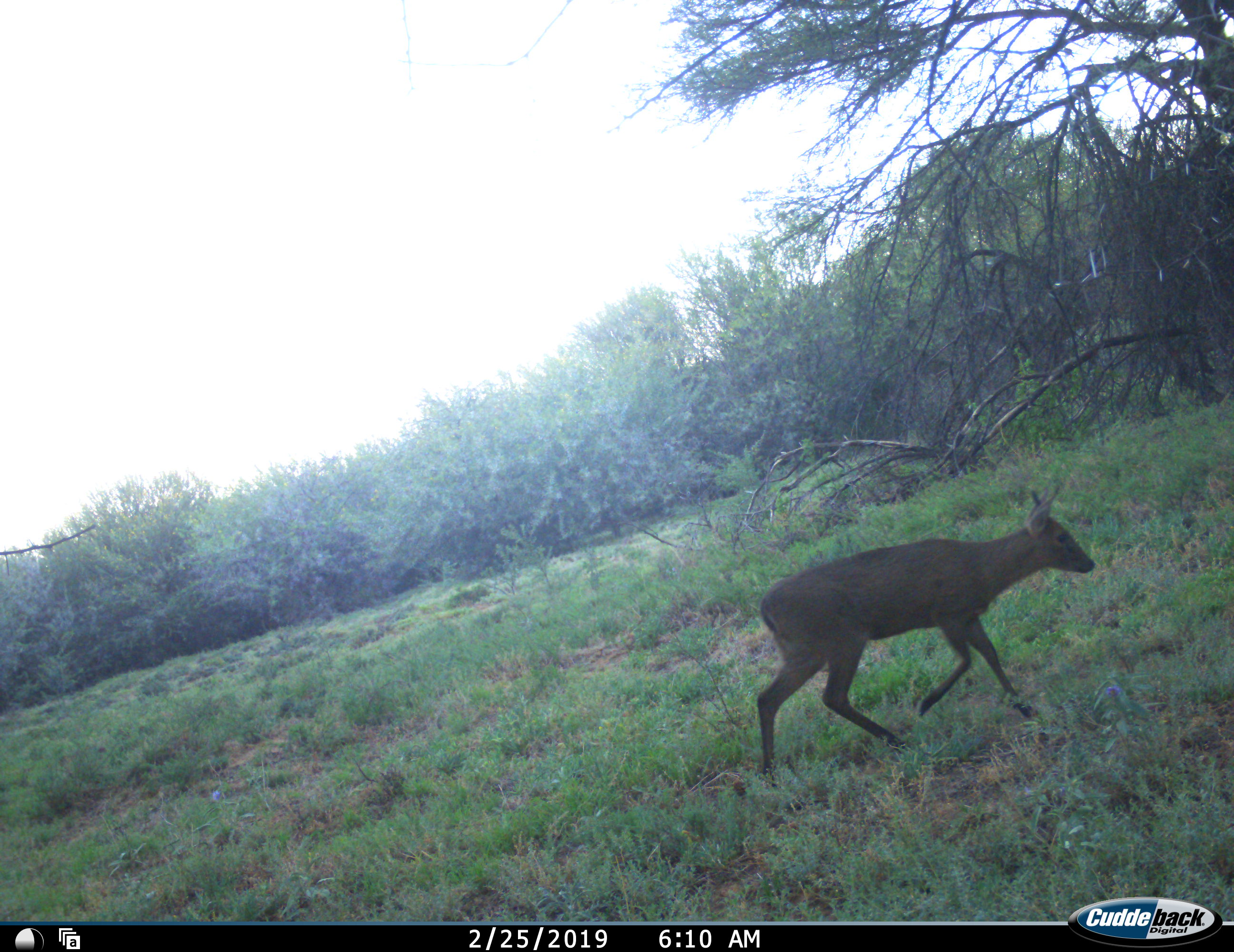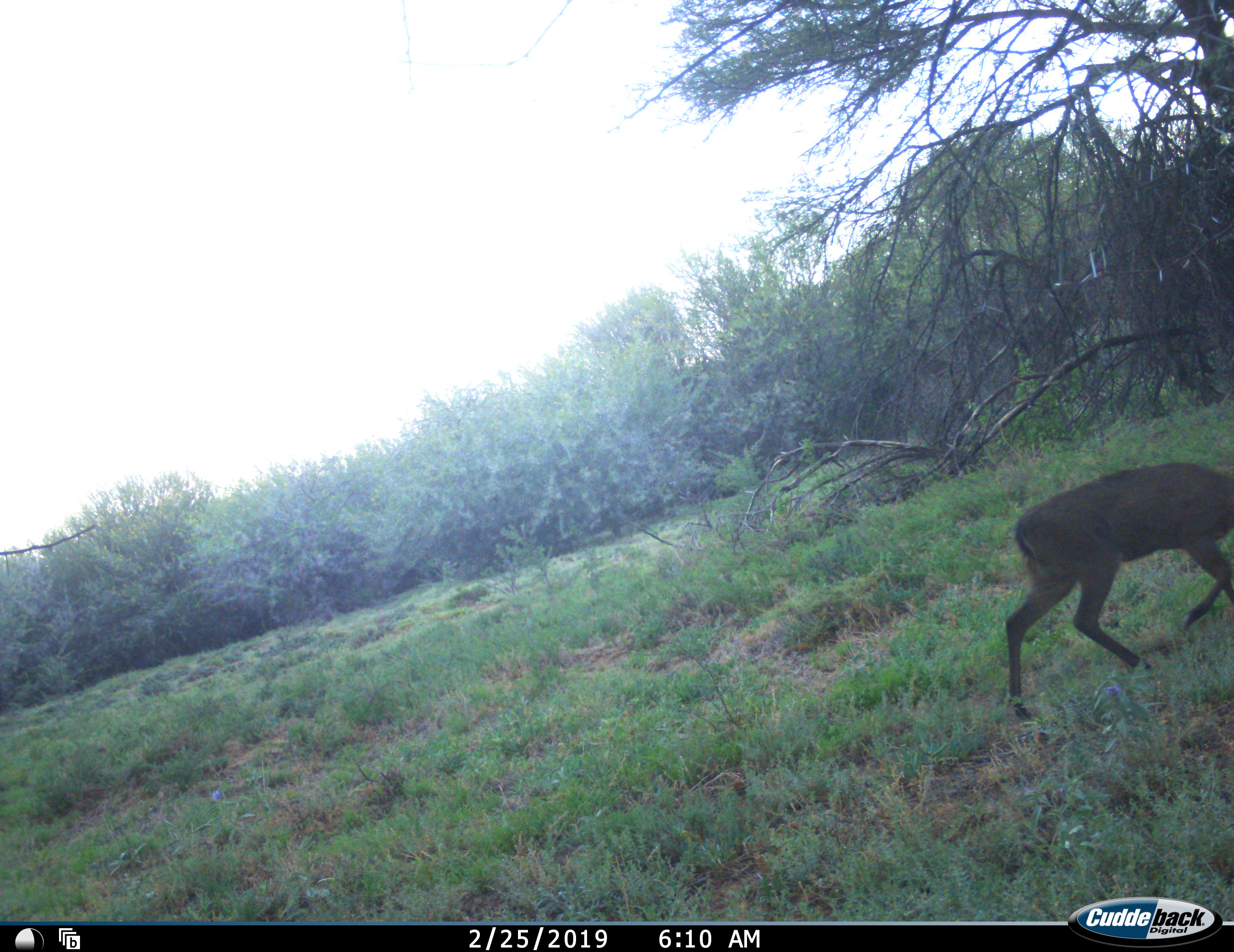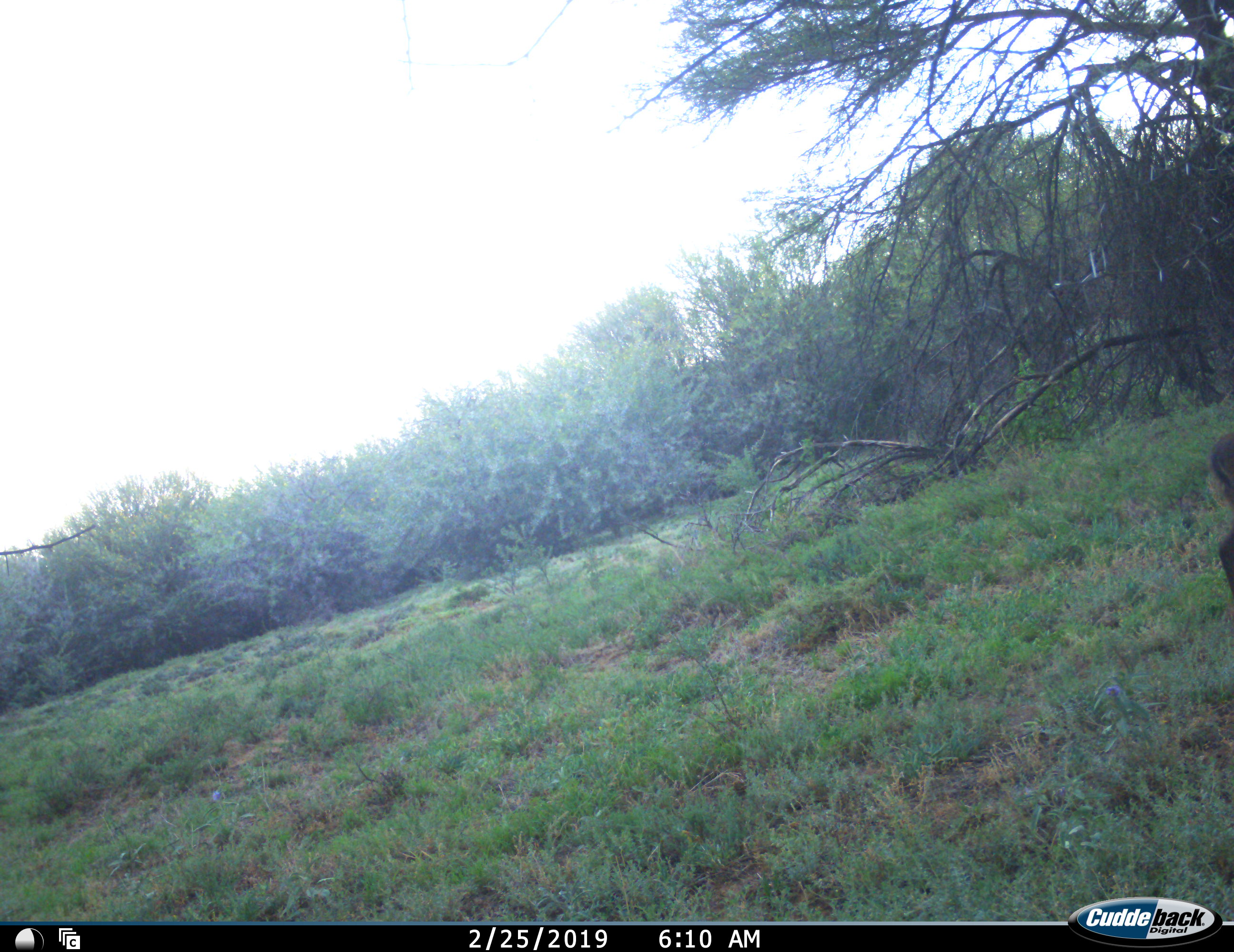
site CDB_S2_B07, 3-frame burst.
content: unidentified animal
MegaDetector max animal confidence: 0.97